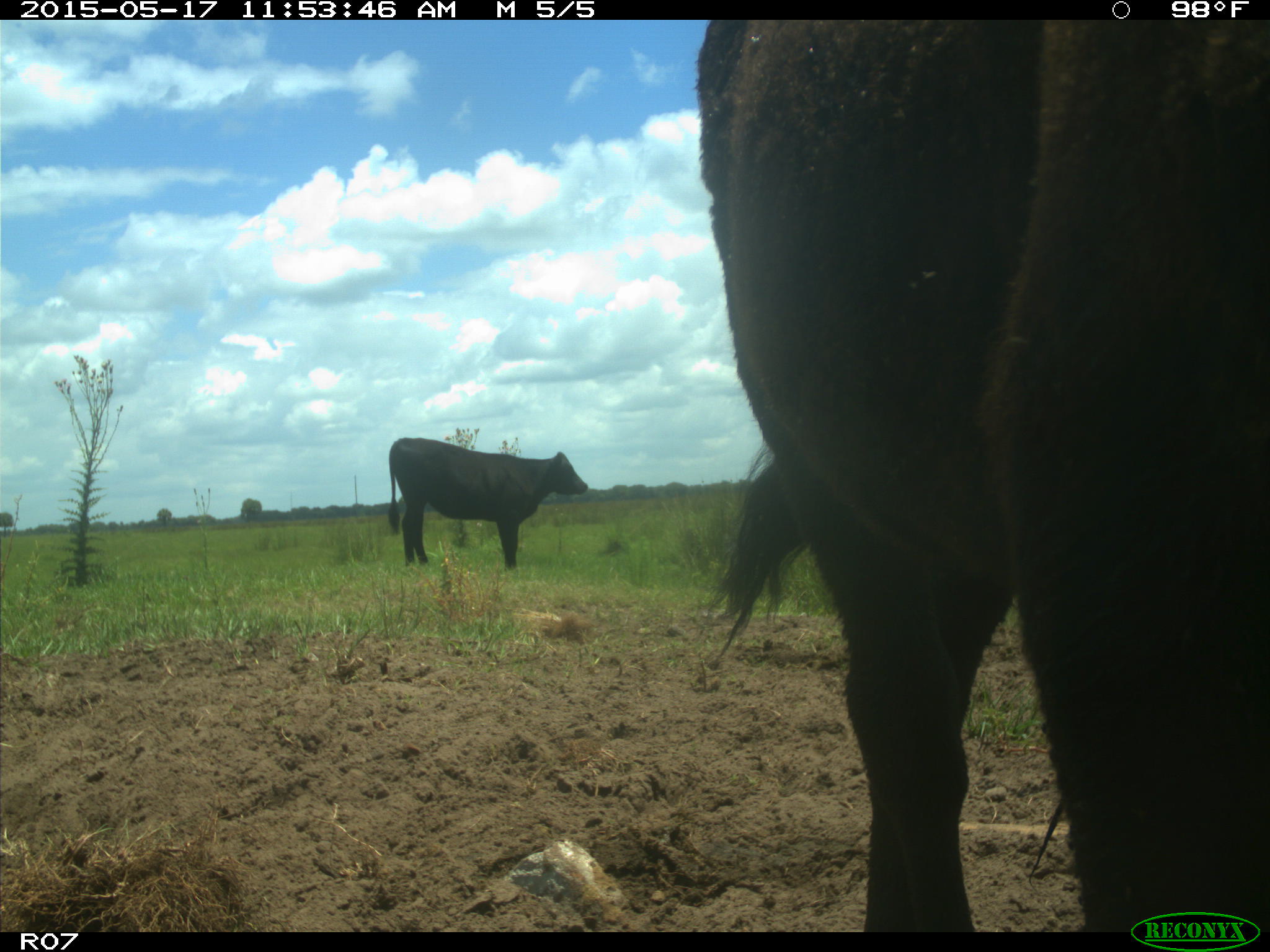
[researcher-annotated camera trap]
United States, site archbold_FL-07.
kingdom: Animalia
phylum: Chordata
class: Mammalia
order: Artiodactyla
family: Bovidae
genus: Bos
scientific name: Bos taurus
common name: domestic cow